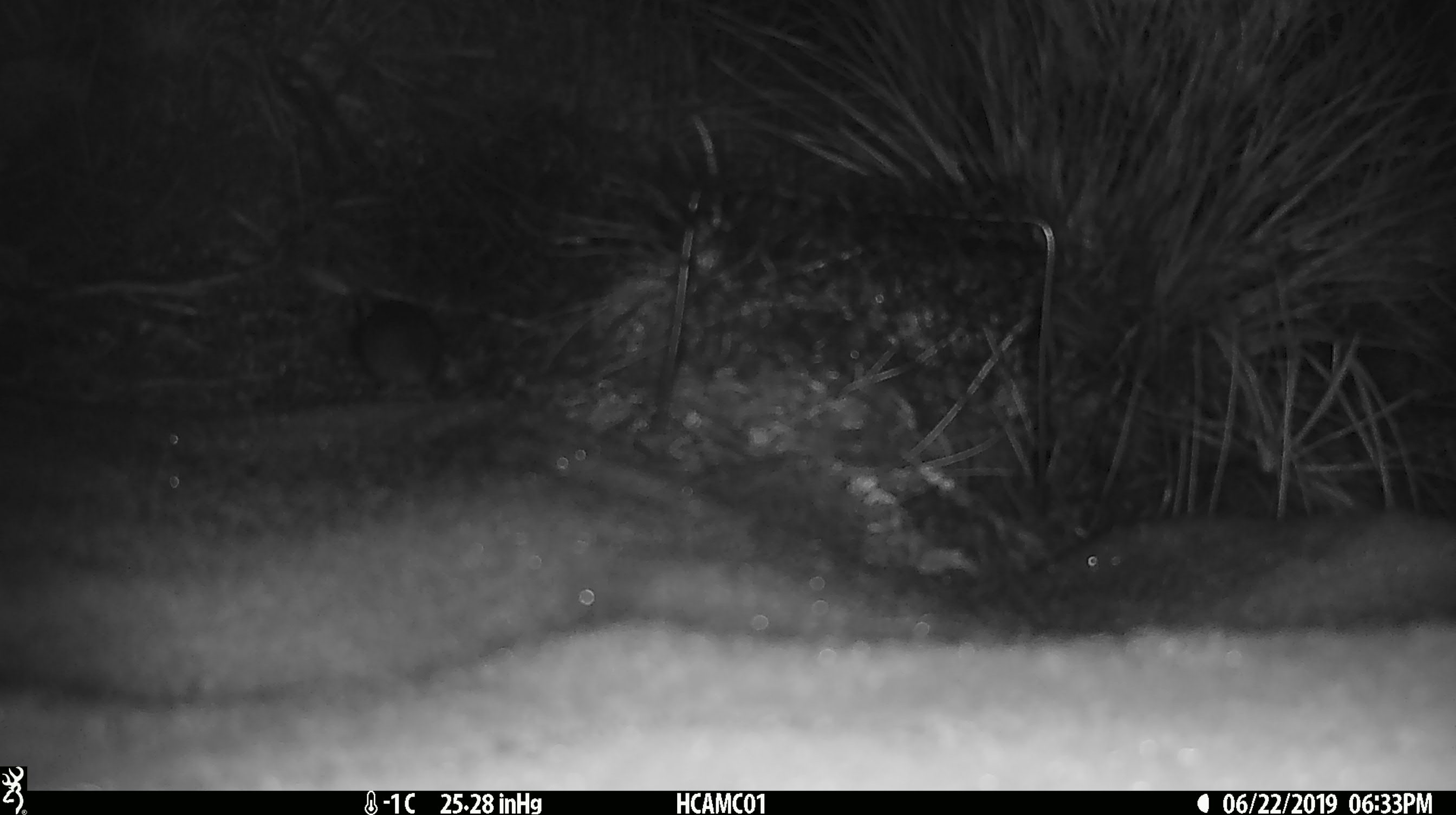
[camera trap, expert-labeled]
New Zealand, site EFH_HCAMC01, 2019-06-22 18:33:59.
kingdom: Animalia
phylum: Chordata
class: Mammalia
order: Rodentia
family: Muridae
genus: Mus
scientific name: Mus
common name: mouse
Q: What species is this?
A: Mouse (Mus).